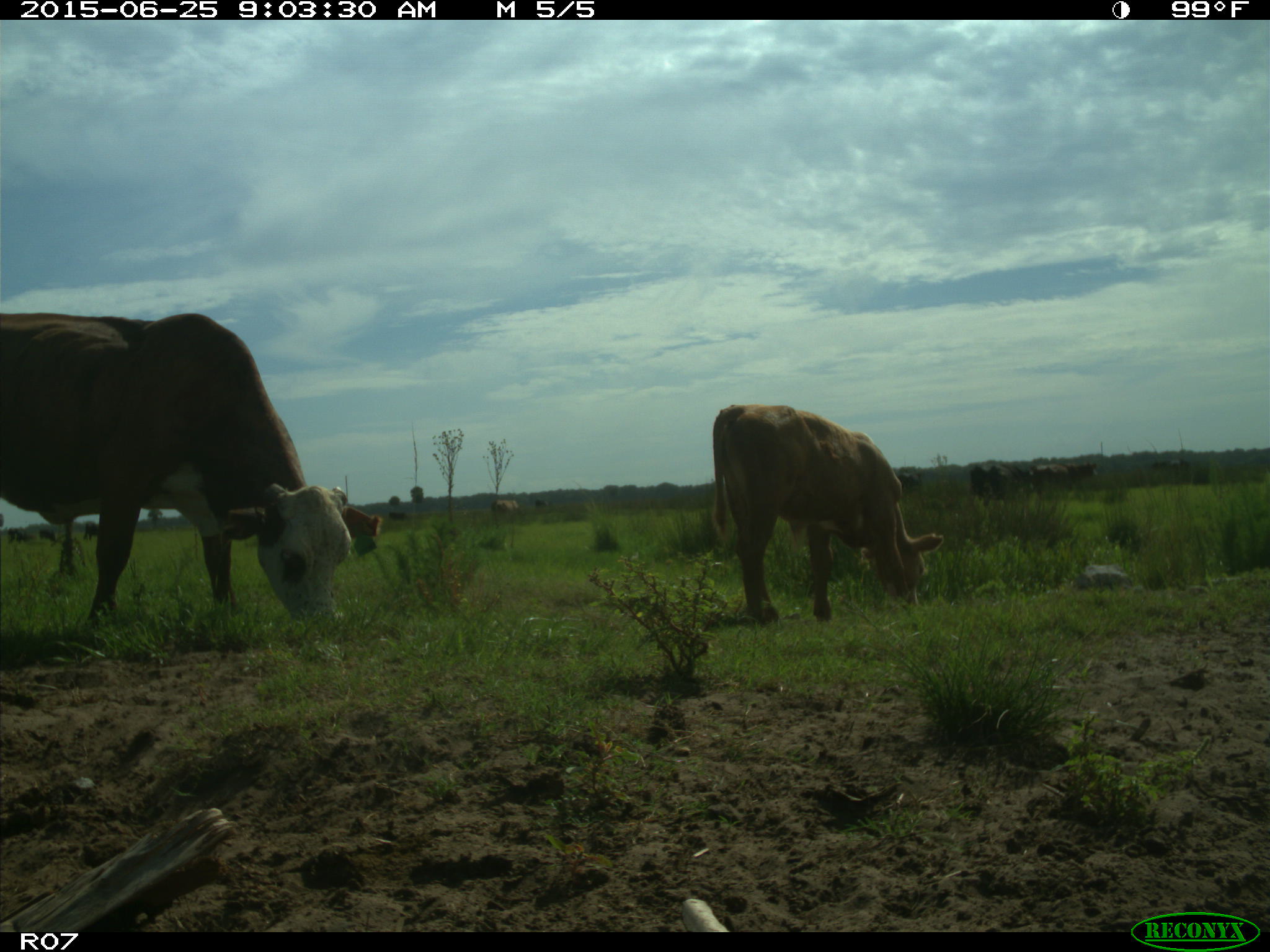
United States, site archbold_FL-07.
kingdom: Animalia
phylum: Chordata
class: Mammalia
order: Artiodactyla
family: Bovidae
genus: Bos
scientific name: Bos taurus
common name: domestic cow